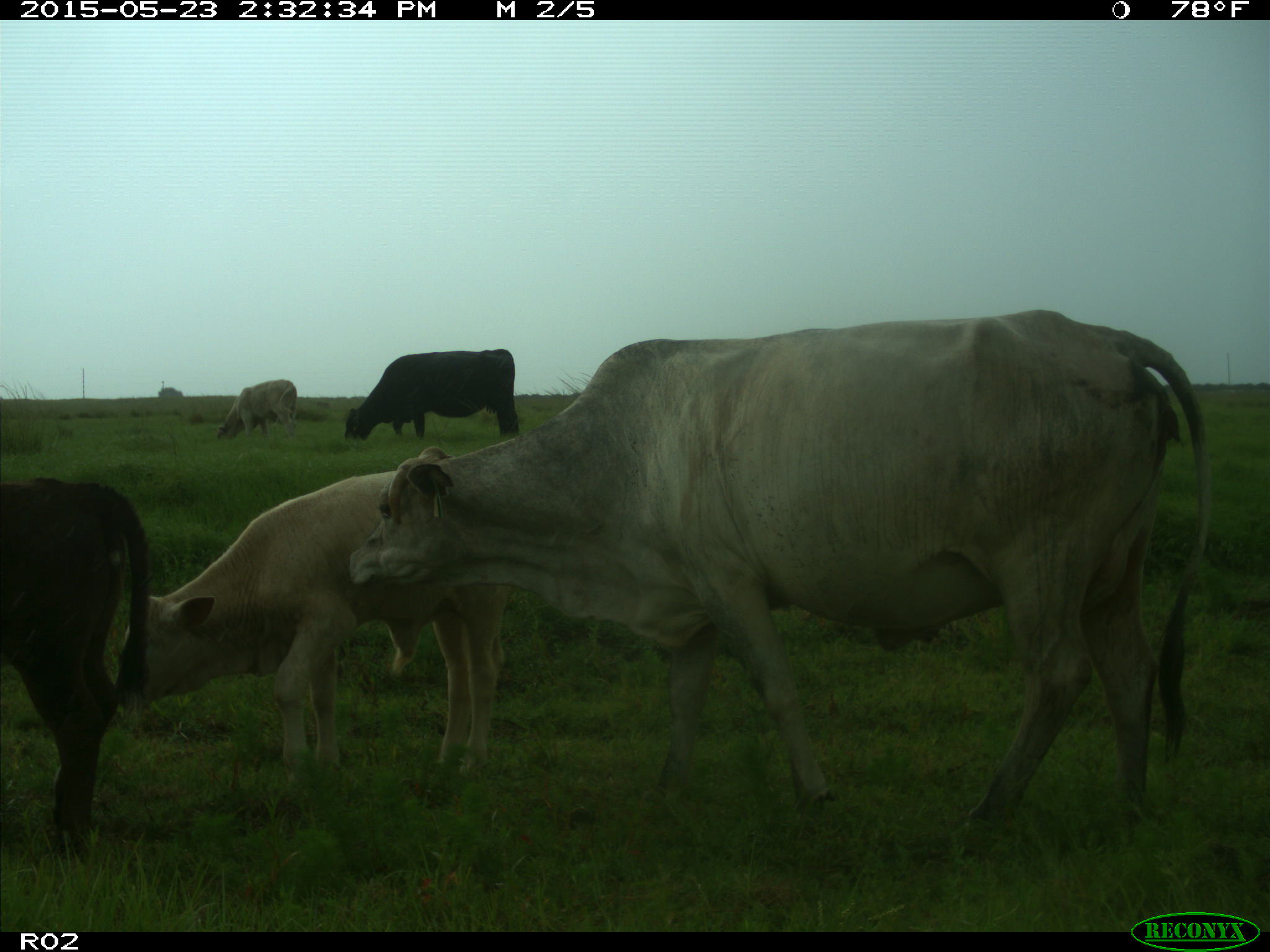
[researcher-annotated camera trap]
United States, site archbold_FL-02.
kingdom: Animalia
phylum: Chordata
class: Mammalia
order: Artiodactyla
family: Bovidae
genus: Bos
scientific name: Bos taurus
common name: domestic cow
Bos taurus (domestic cow).